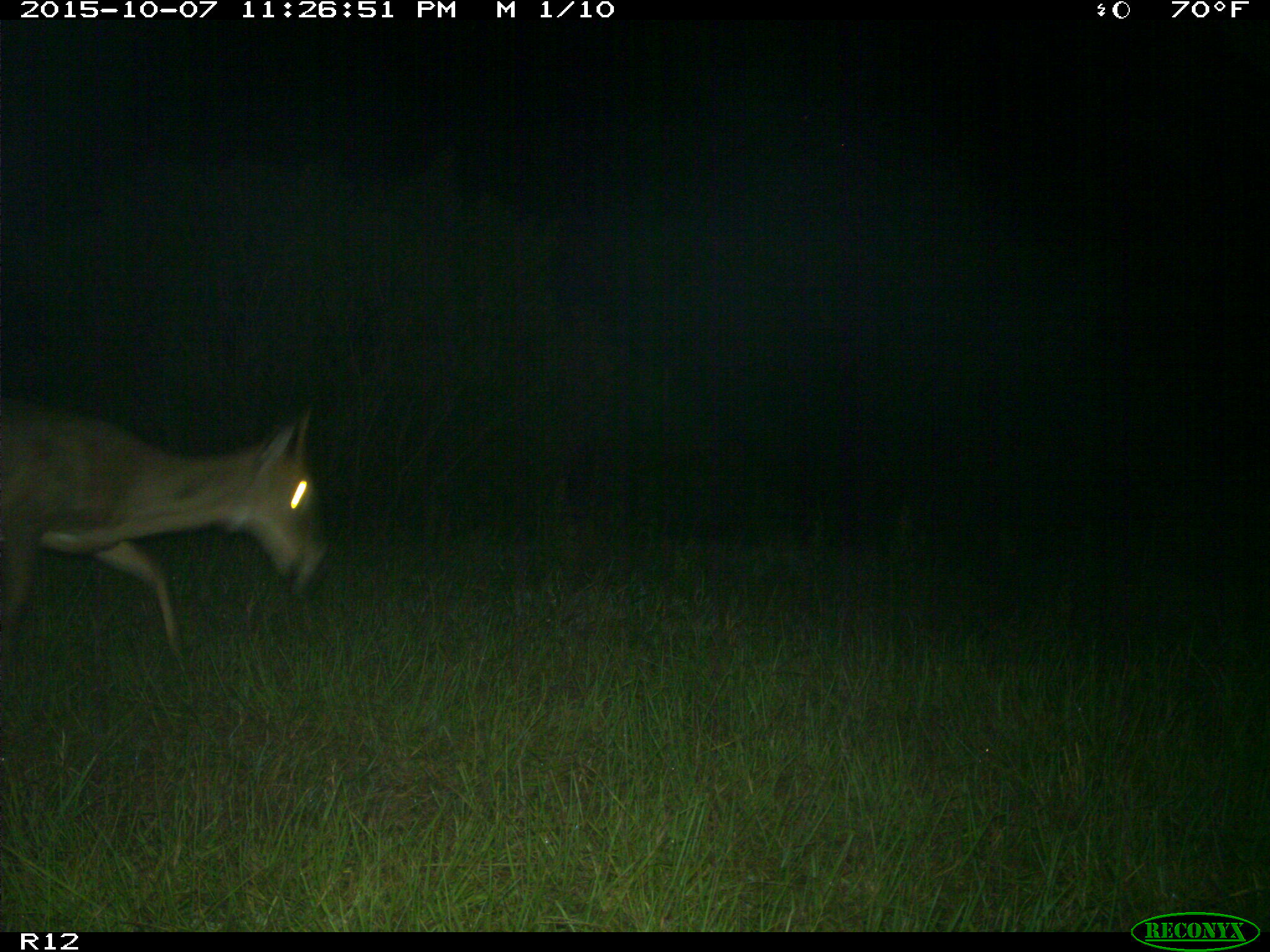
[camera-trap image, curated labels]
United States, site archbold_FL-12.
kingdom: Animalia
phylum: Chordata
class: Mammalia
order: Artiodactyla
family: Cervidae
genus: Odocoileus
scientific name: Odocoileus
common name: deer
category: unidentified deer